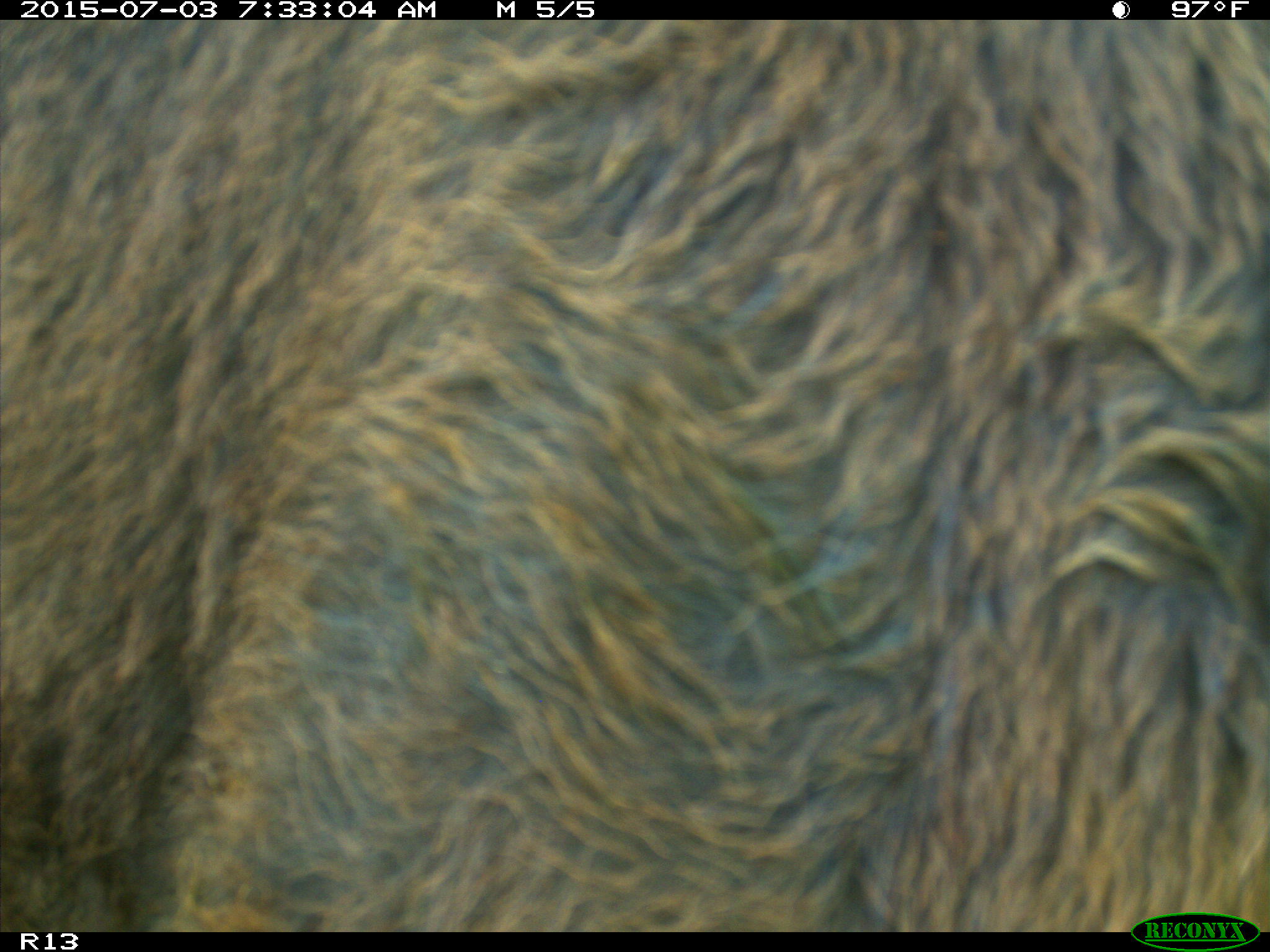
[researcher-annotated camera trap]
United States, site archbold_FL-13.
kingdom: Animalia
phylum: Chordata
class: Mammalia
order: Artiodactyla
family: Bovidae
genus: Bos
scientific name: Bos taurus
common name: domestic cow